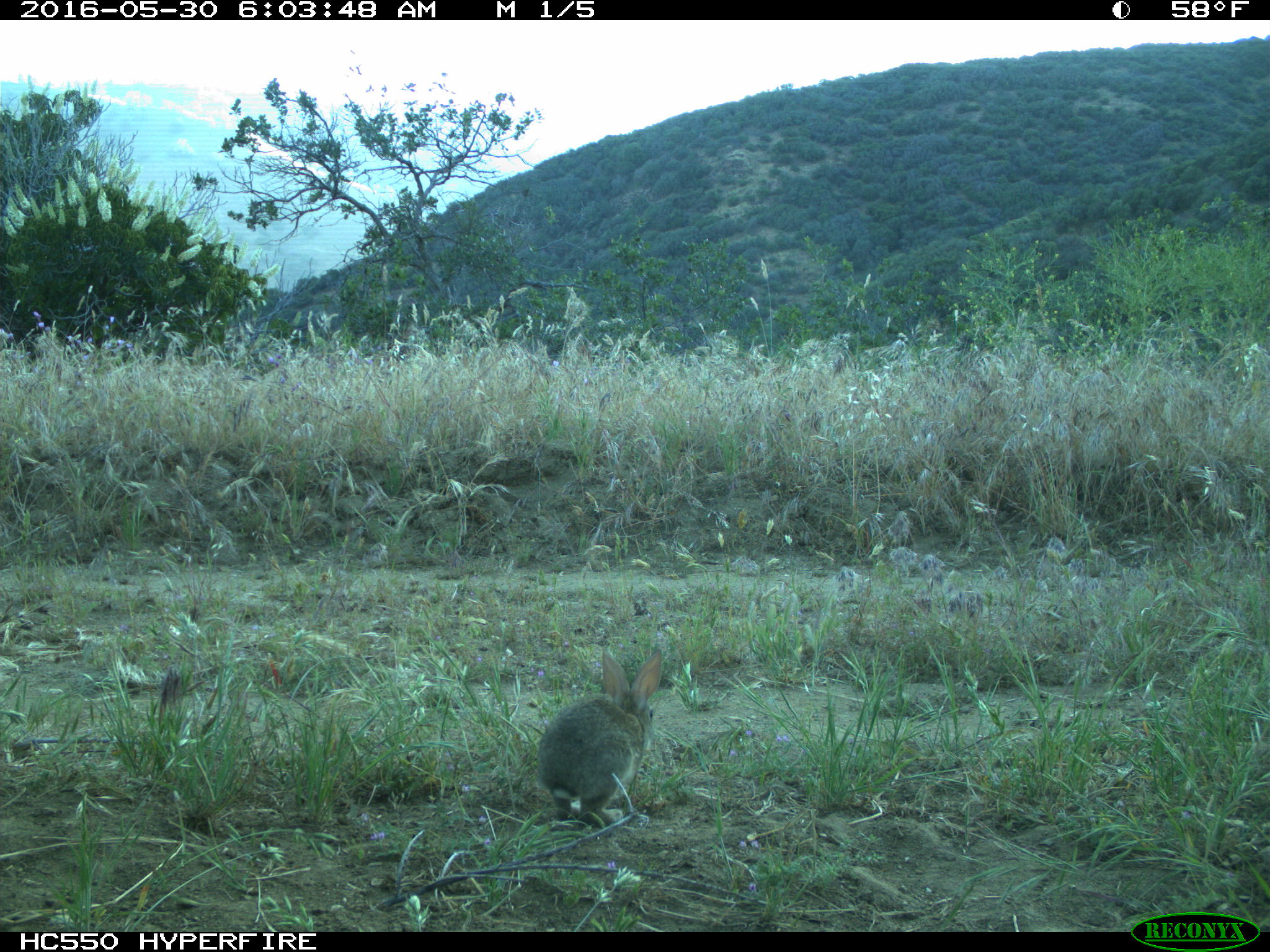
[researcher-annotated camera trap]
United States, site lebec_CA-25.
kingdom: Animalia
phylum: Chordata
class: Mammalia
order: Lagomorpha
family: Leporidae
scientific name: Leporidae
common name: rabbits and hares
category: unidentified rabbit